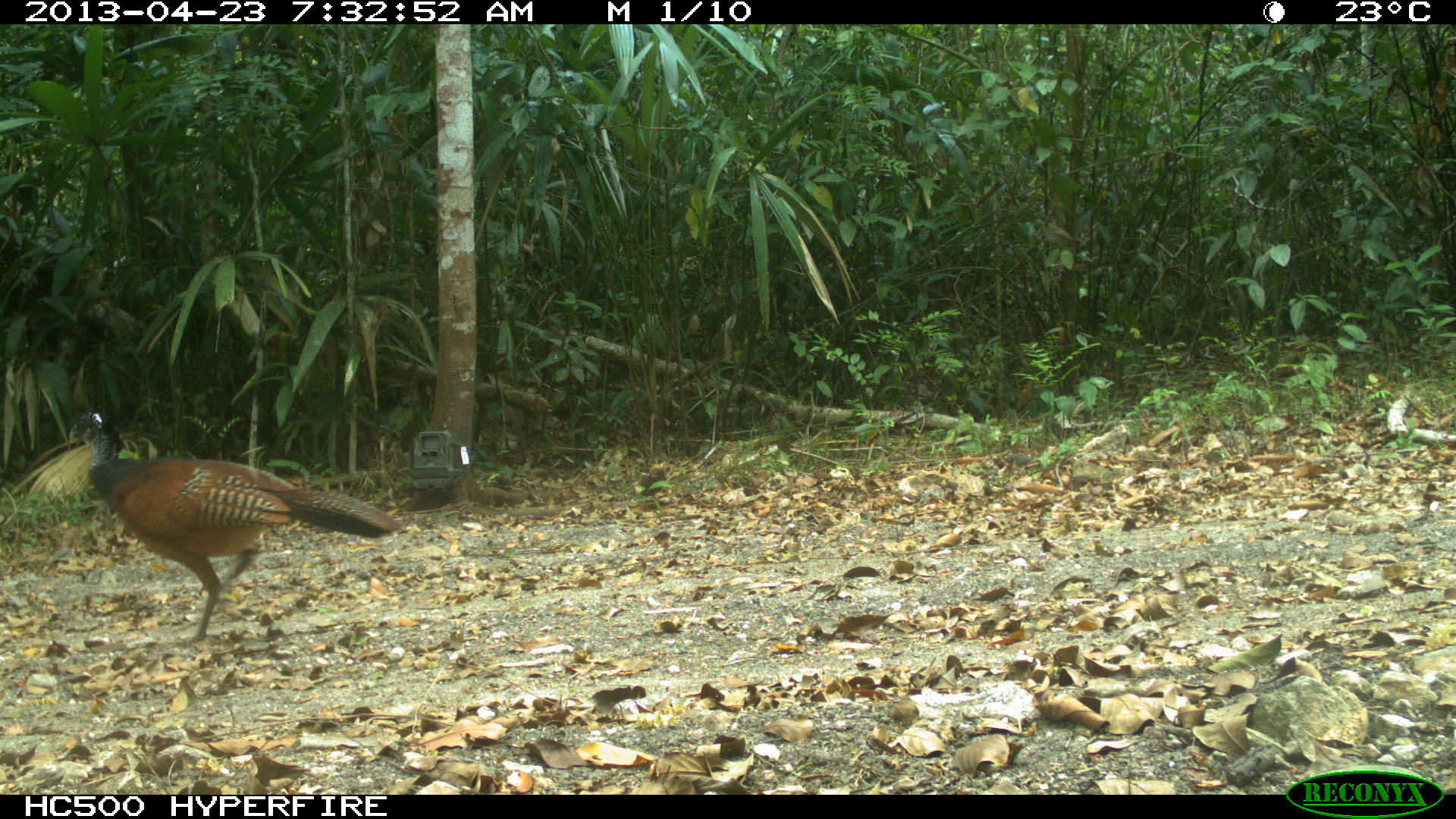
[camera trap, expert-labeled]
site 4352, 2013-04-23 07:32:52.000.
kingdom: Animalia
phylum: Chordata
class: Aves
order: Galliformes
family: Cracidae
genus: Crax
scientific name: Crax rubra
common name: great curassow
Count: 1.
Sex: female.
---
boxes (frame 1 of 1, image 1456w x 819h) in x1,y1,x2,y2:
crax rubra: 69,409,403,645